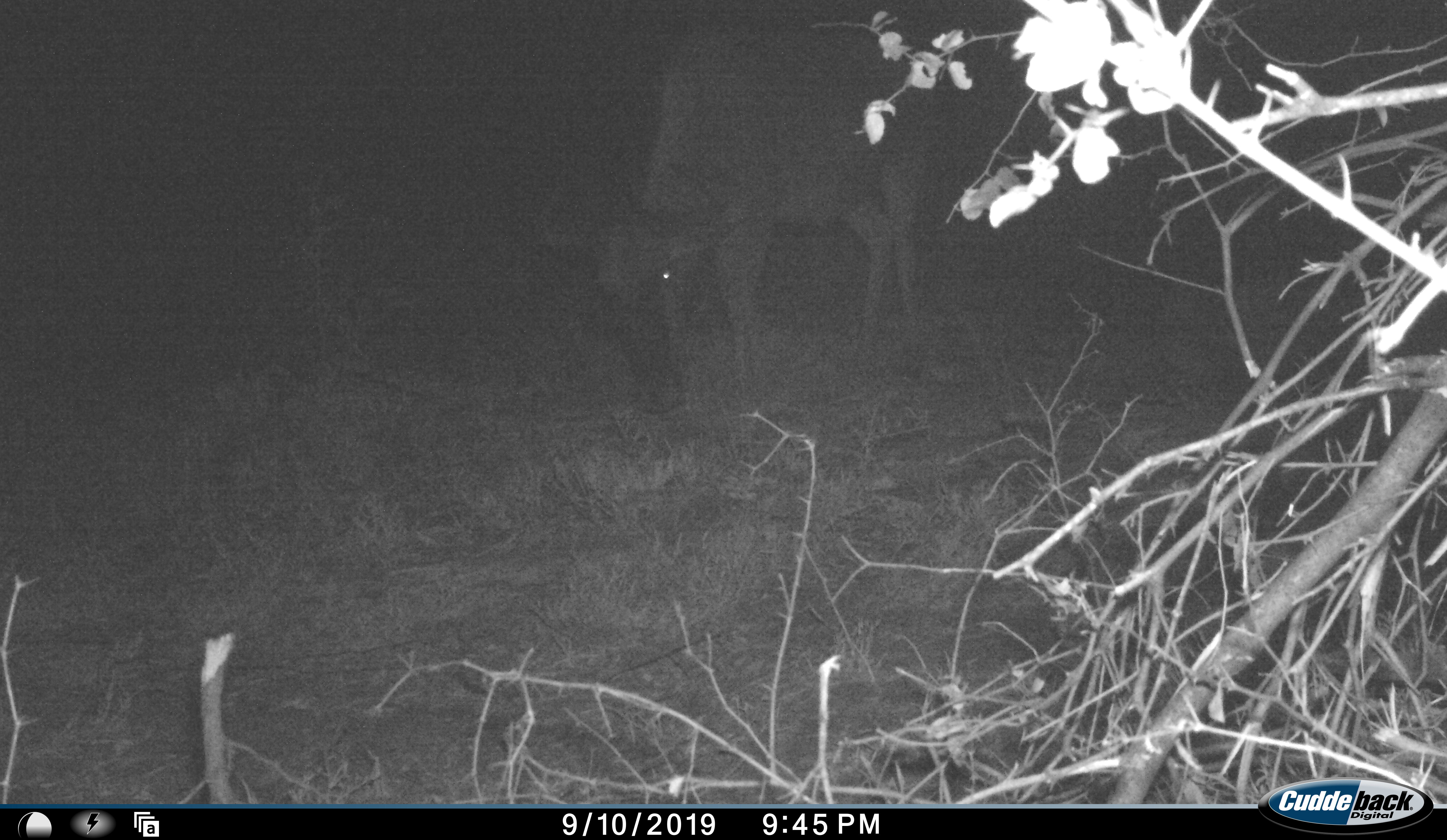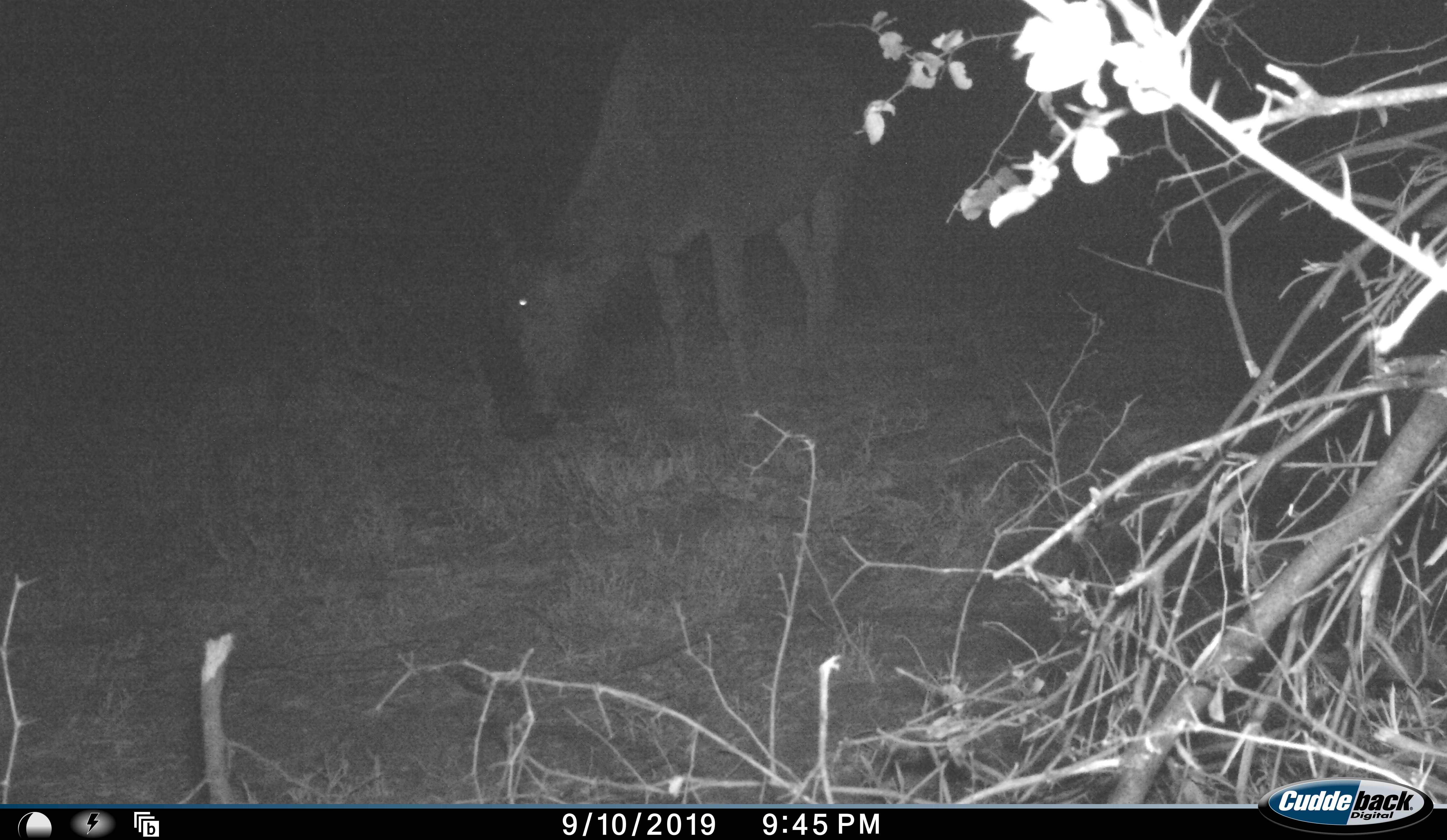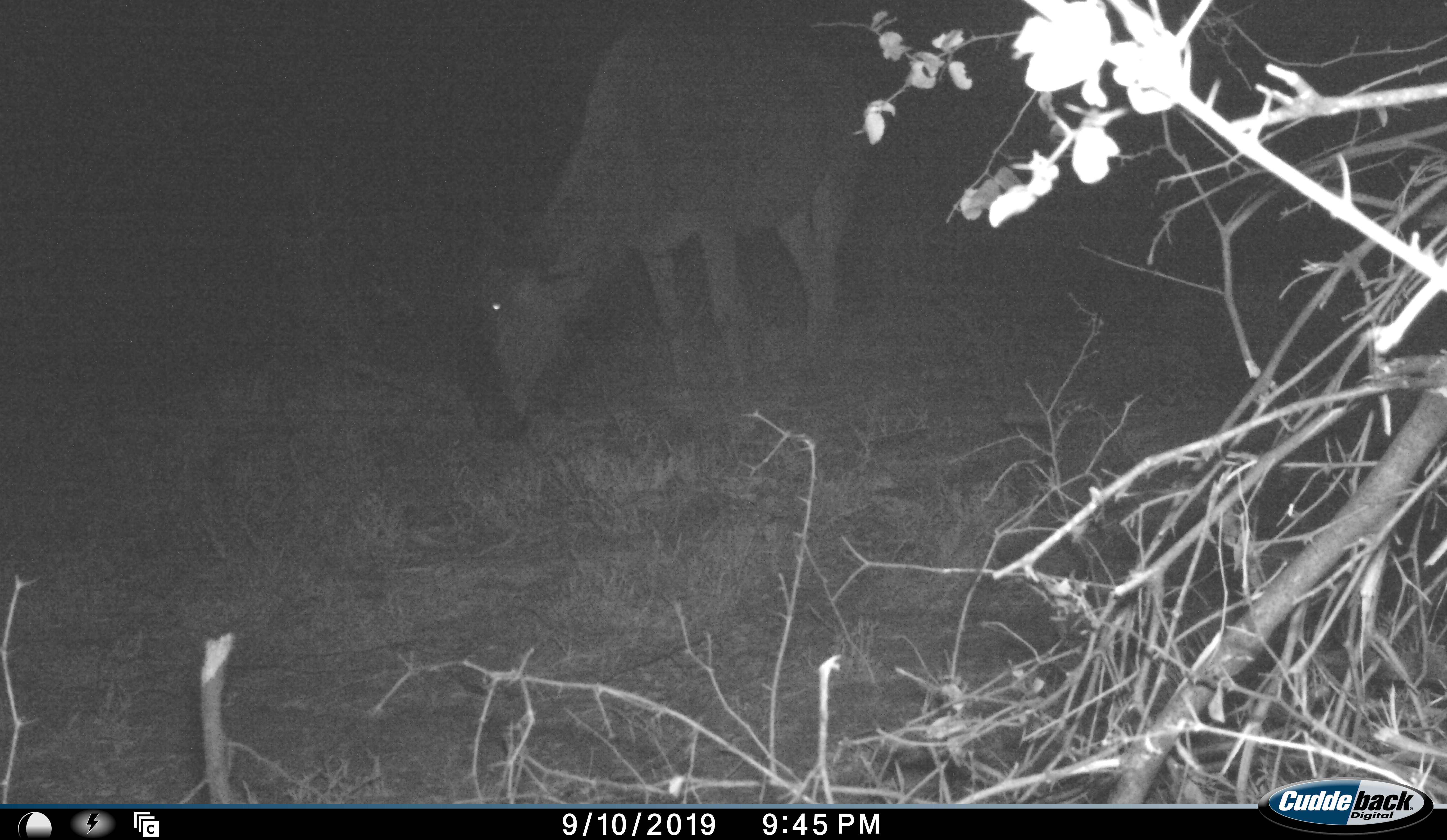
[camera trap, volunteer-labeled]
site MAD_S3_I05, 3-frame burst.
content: unidentified animal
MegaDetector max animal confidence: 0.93